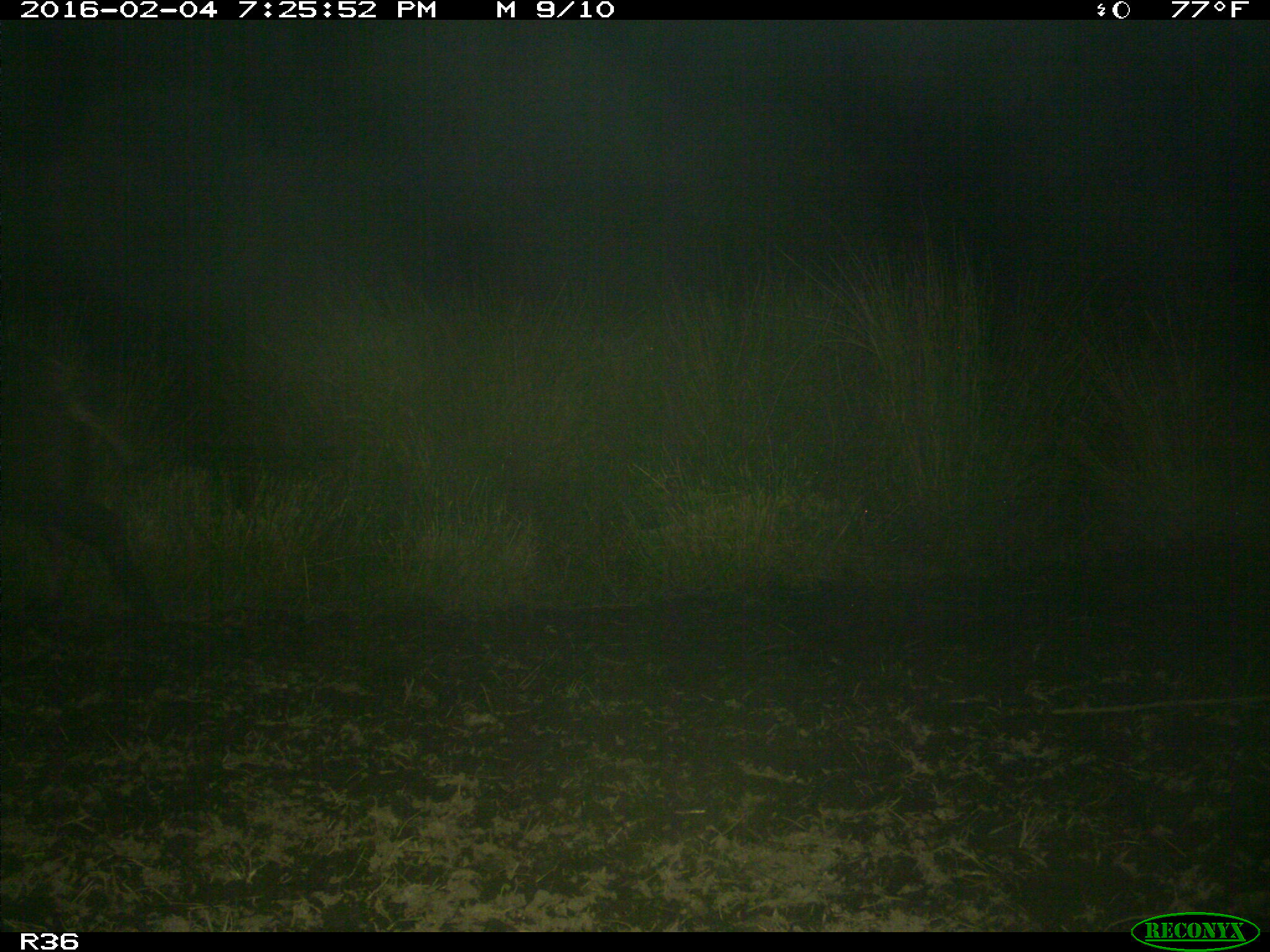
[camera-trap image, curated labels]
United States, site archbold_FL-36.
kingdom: Animalia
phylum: Chordata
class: Mammalia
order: Artiodactyla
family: Suidae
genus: Sus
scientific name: Sus scrofa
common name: wild boar